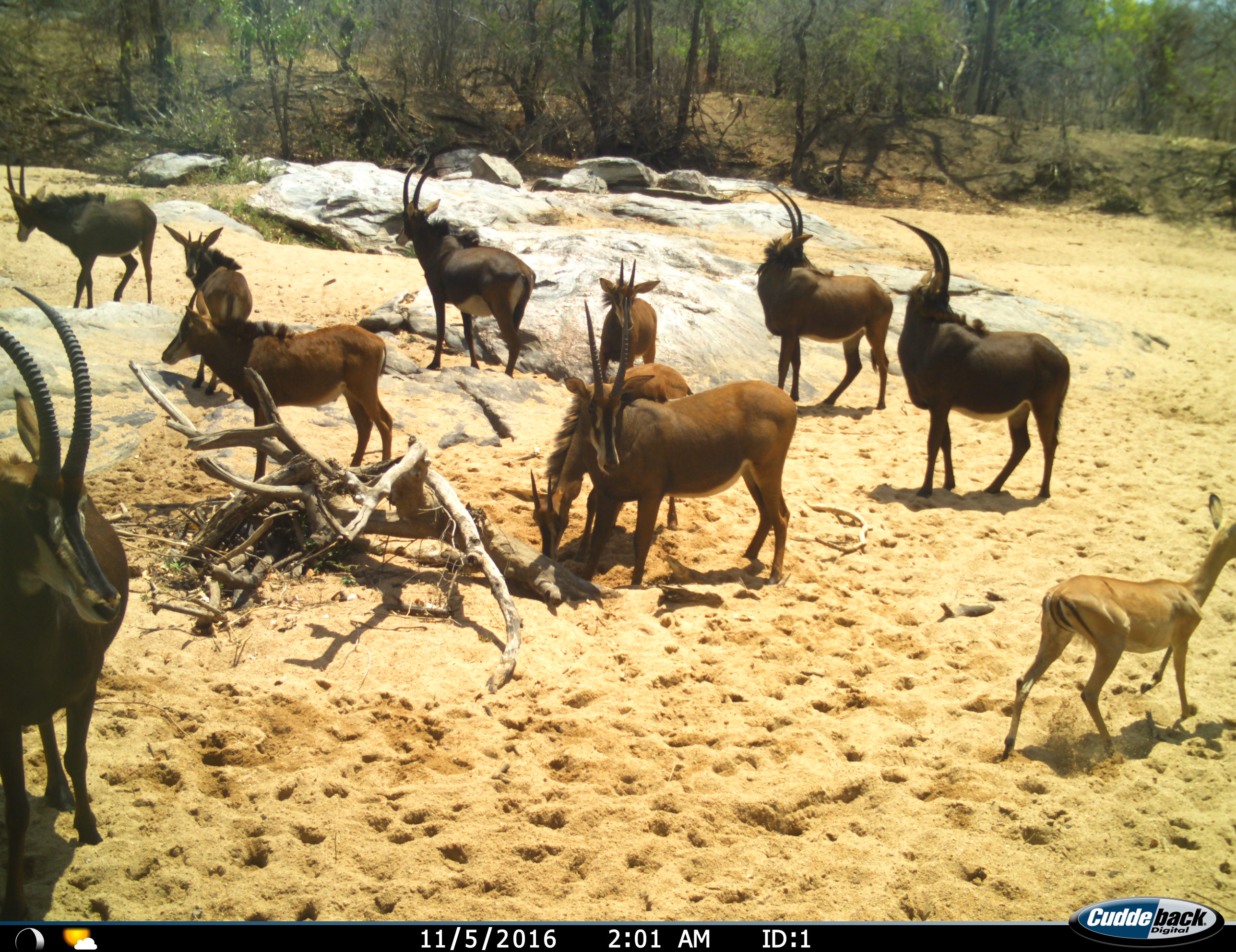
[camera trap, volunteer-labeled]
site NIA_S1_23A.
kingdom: Animalia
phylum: Chordata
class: Mammalia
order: Artiodactyla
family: Bovidae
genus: Aepyceros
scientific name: Aepyceros melampus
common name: impala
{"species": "impala (Aepyceros melampus)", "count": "1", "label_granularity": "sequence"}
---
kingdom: Animalia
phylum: Chordata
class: Mammalia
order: Artiodactyla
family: Bovidae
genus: Hippotragus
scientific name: Hippotragus niger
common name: sable antelope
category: sable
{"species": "sable (sable antelope) (Hippotragus niger)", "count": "10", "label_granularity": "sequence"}